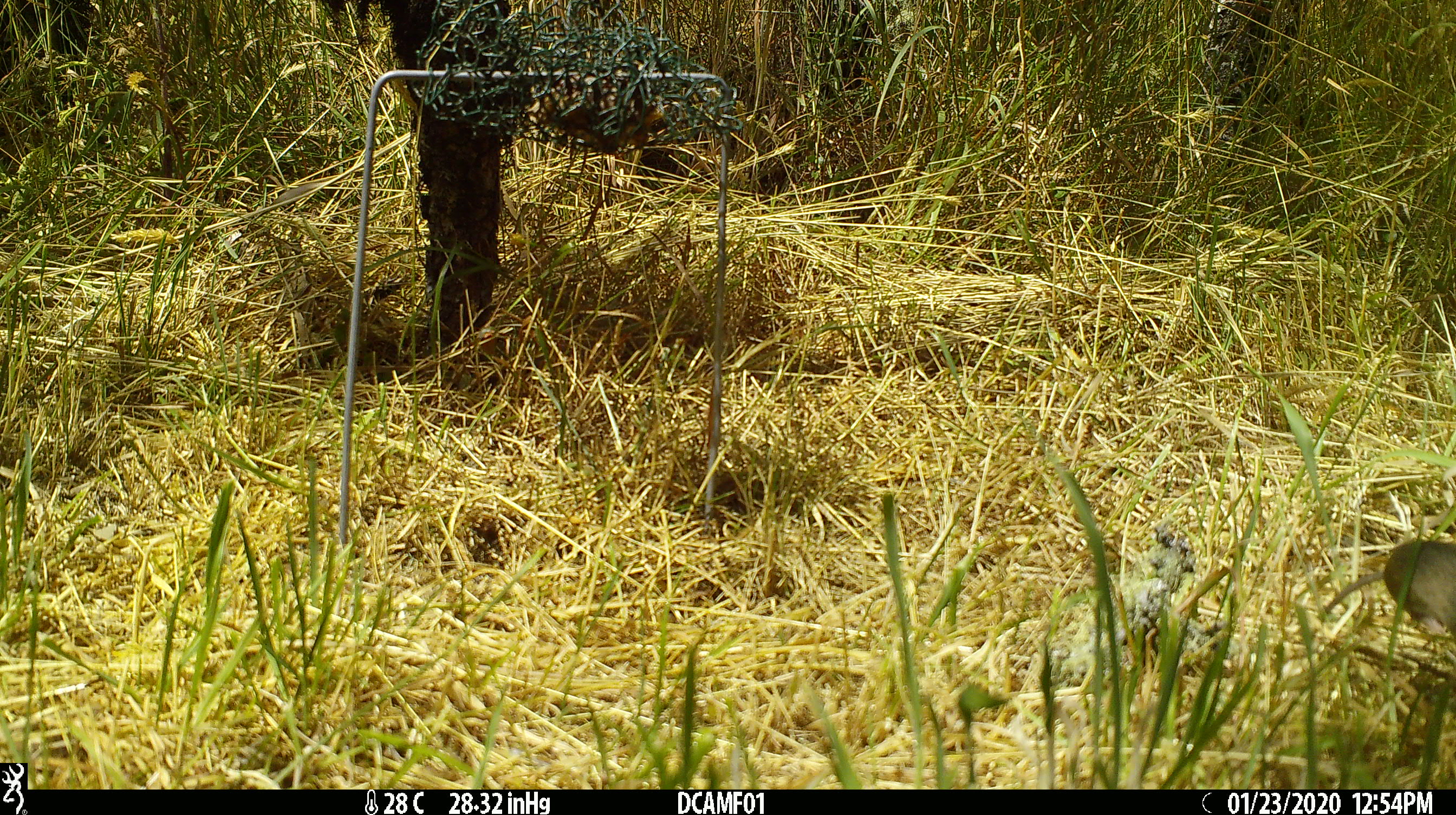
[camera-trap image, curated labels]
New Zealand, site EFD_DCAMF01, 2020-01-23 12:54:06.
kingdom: Animalia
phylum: Chordata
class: Mammalia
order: Rodentia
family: Muridae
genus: Mus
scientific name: Mus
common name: mouse